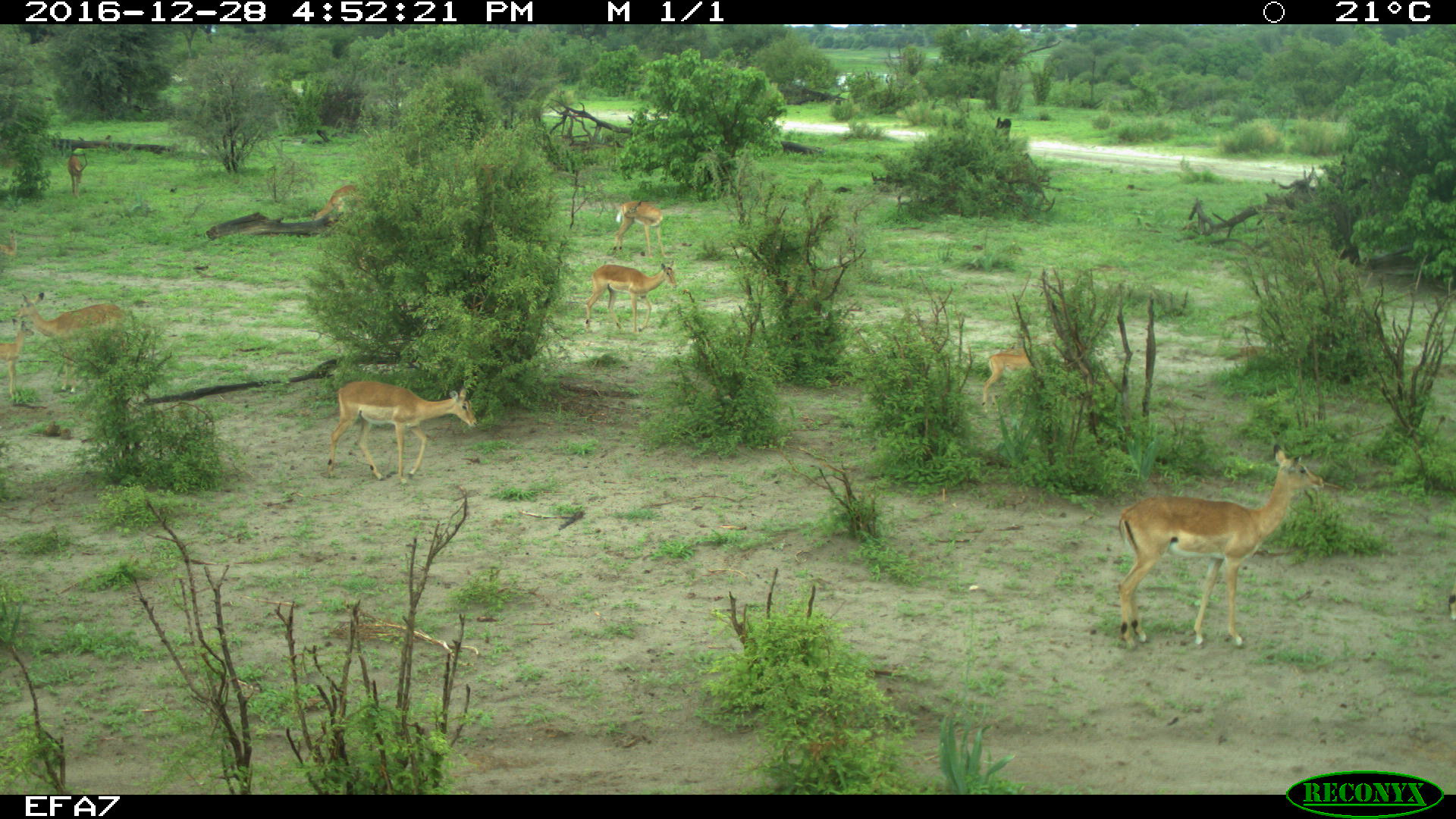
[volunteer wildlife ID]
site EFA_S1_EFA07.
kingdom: Animalia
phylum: Chordata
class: Mammalia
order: Artiodactyla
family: Bovidae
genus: Aepyceros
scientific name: Aepyceros melampus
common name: impala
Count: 11-50.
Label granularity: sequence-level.